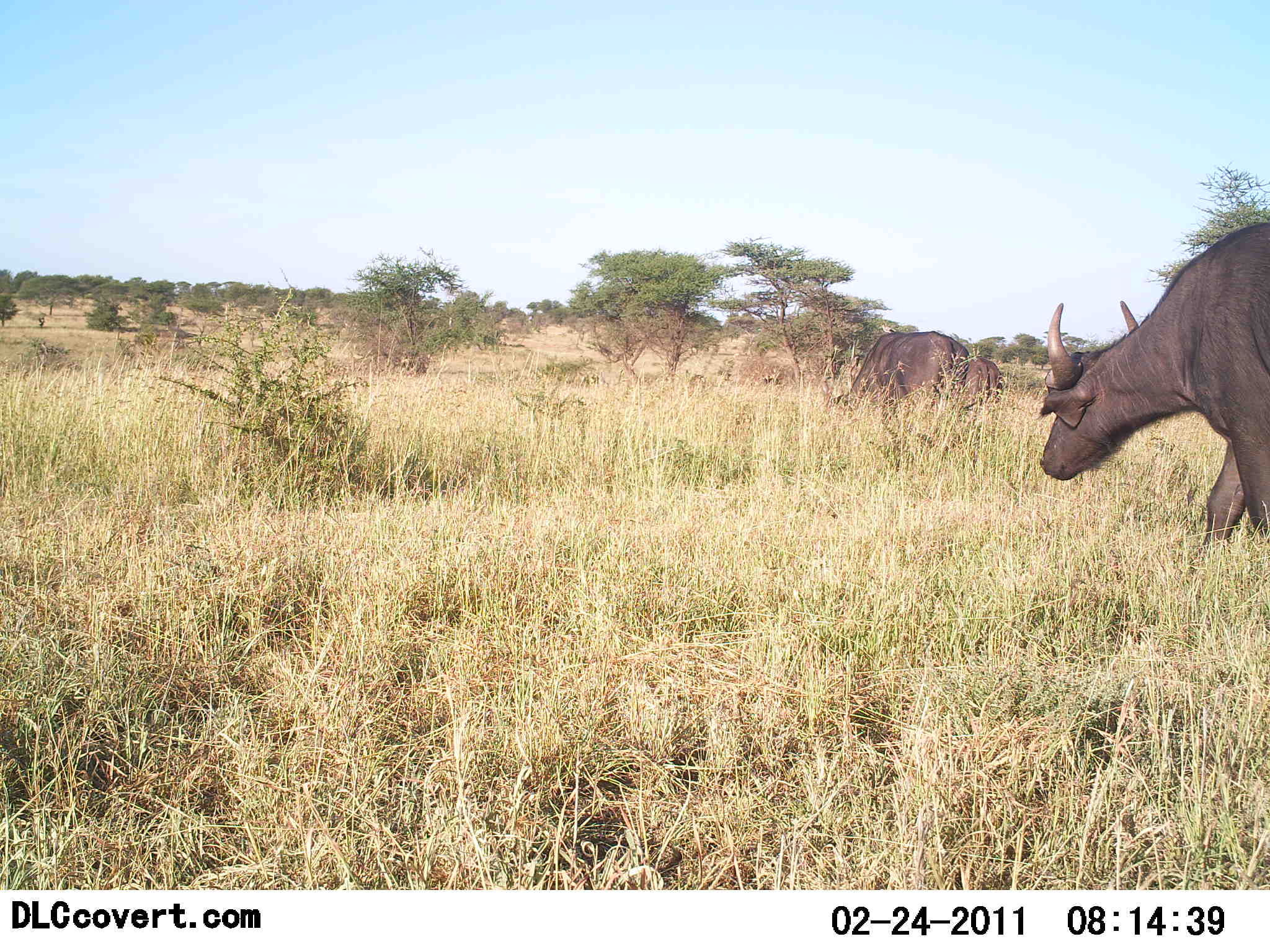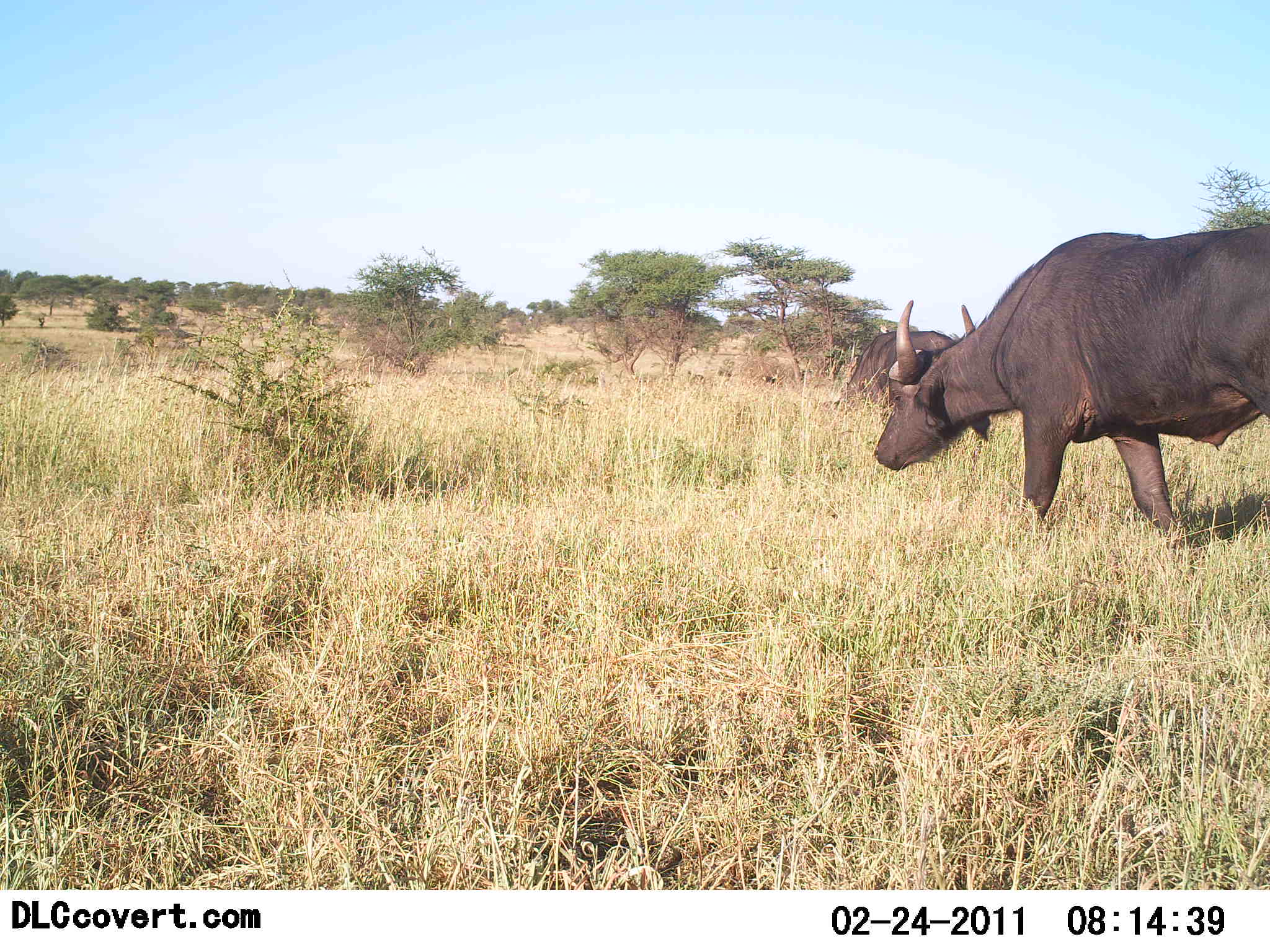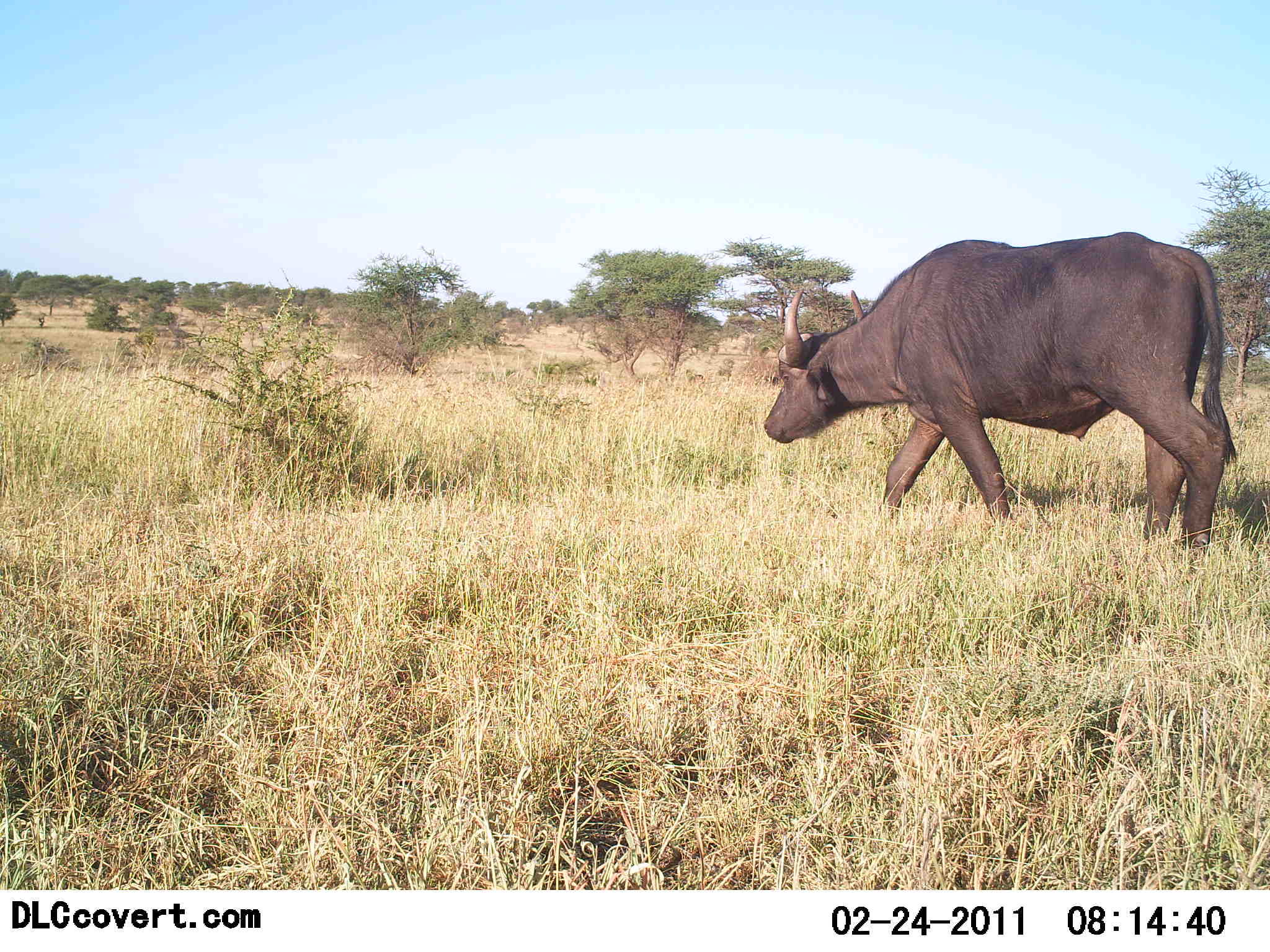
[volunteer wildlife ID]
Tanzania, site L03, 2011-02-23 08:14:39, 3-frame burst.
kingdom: Animalia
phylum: Chordata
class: Mammalia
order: Artiodactyla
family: Bovidae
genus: Syncerus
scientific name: Syncerus caffer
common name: cape buffalo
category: buffalo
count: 2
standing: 7%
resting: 0%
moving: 100%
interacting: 0%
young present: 14%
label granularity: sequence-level